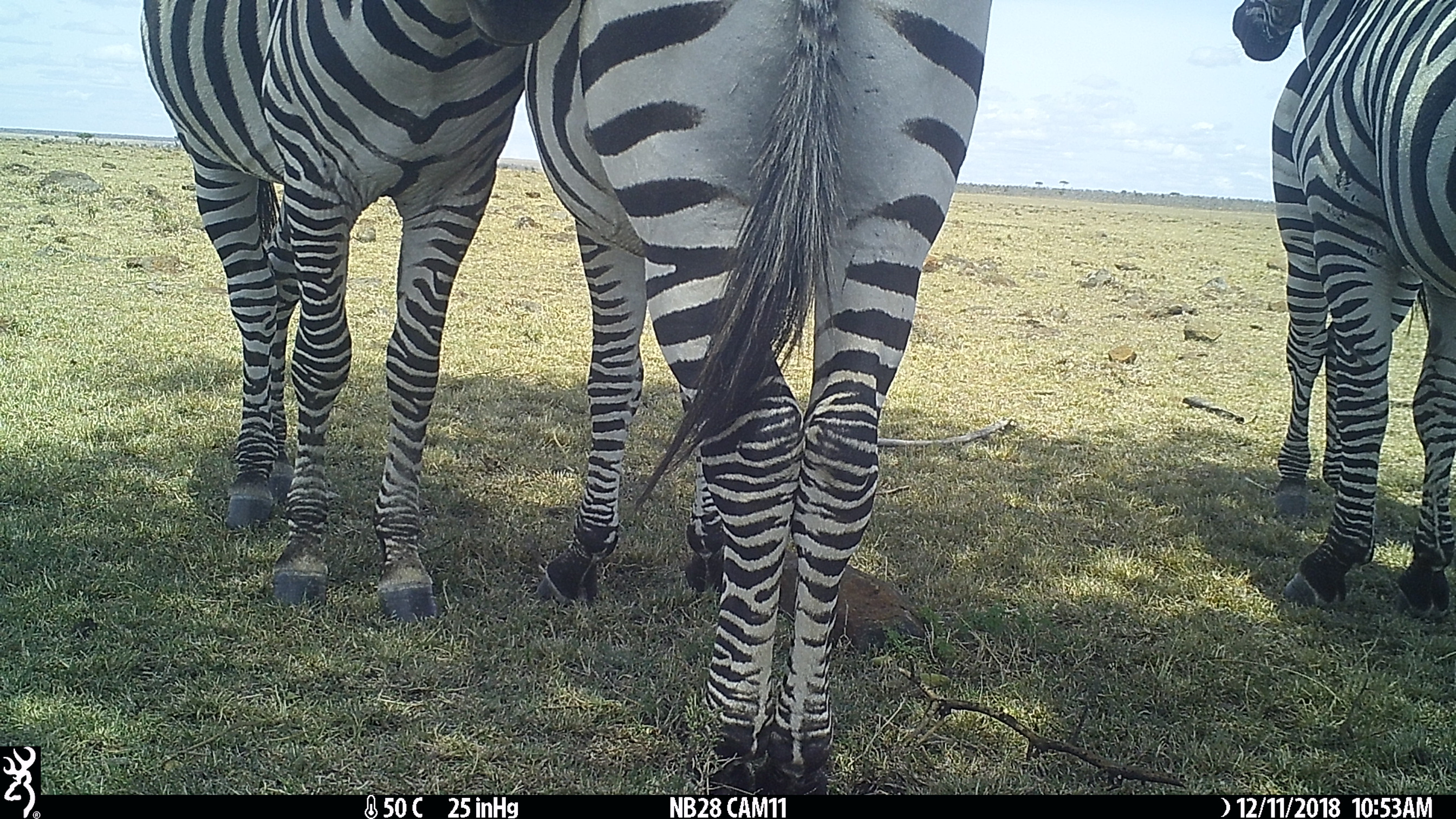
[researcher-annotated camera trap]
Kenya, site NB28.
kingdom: Animalia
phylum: Chordata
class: Mammalia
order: Perissodactyla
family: Equidae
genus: Equus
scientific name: Equus quagga burchellii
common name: burchell's zebra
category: zebra